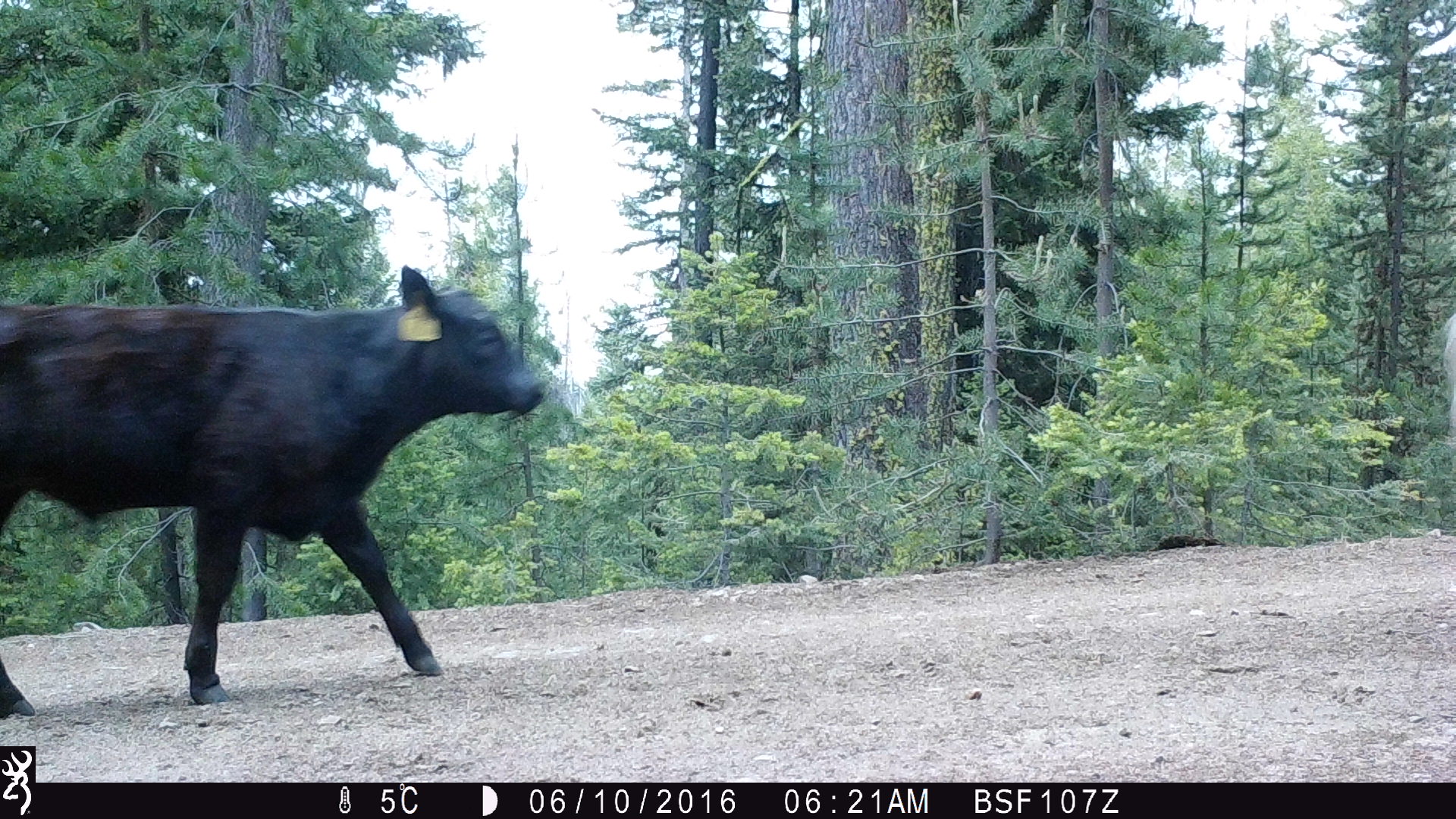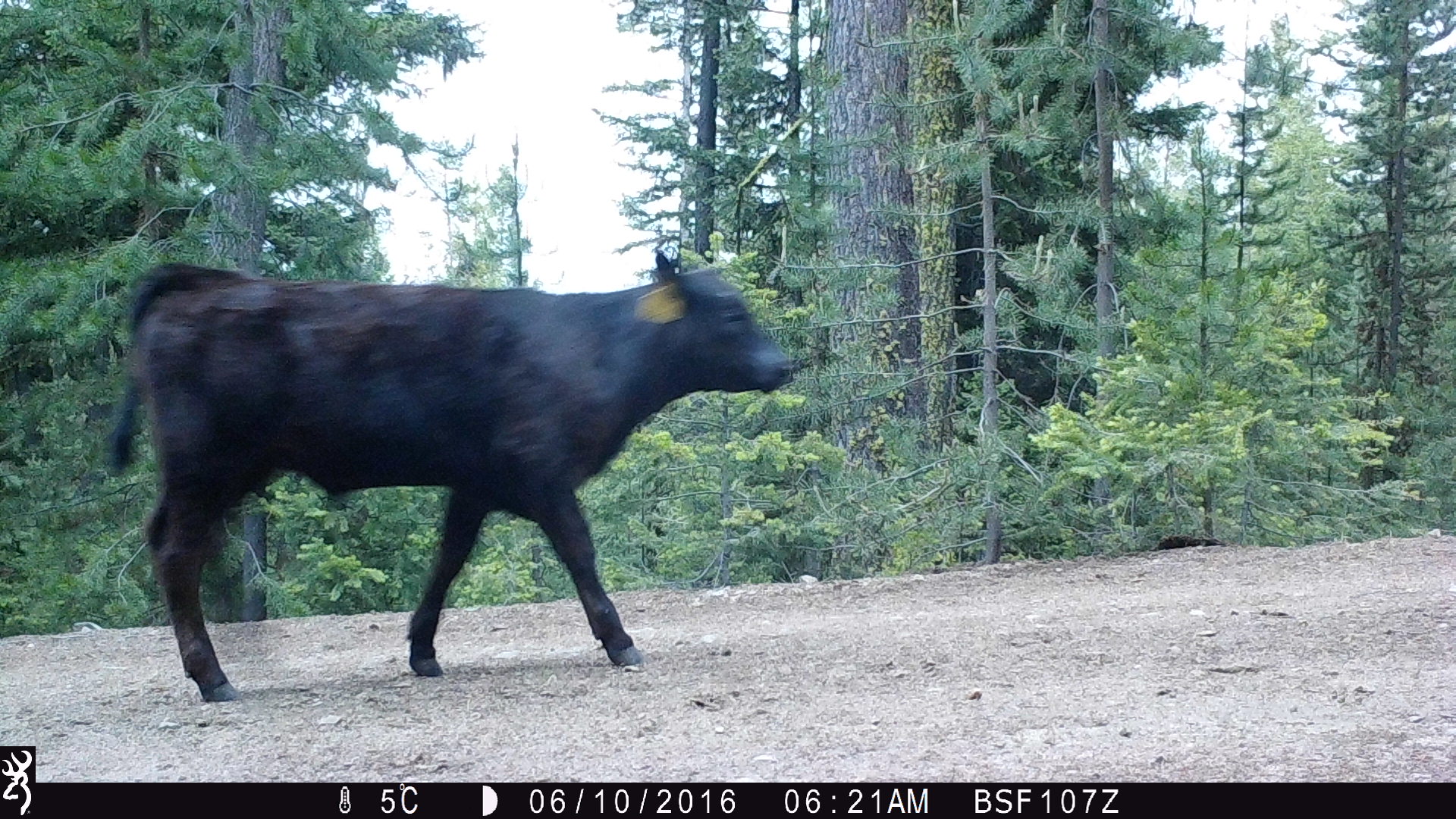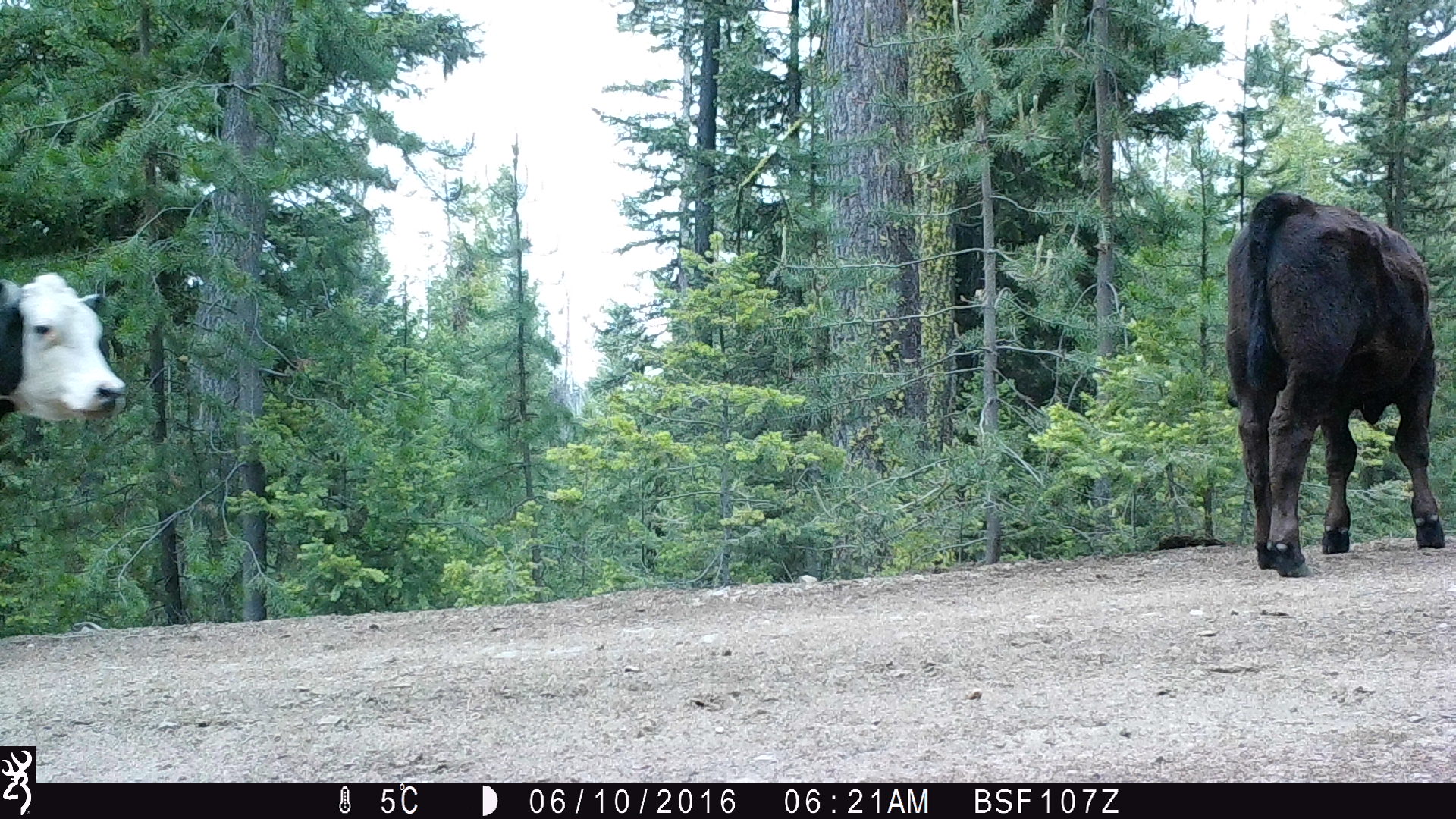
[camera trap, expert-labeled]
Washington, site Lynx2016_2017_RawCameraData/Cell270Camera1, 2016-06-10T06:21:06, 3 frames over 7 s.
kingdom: Animalia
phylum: Chordata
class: Mammalia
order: Artiodactyla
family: Bovidae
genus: Bos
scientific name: Bos taurus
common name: domestic cattle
Domestic cattle (Bos taurus). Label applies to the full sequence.